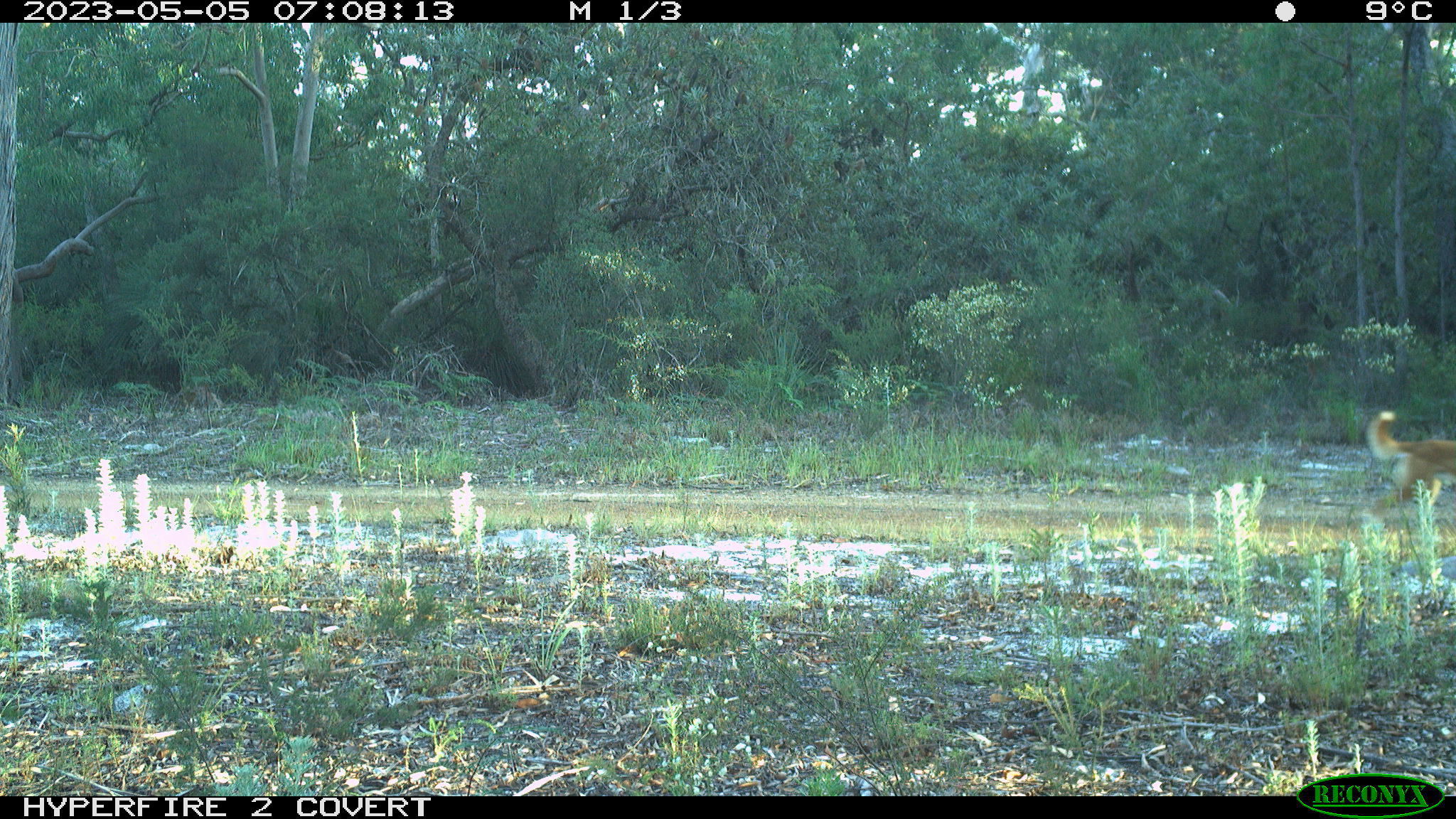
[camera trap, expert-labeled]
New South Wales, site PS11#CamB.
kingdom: Animalia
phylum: Chordata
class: Mammalia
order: Carnivora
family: Canidae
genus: Canis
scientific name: Canis familiaris dingo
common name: dingo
Dingo (Canis familiaris dingo).